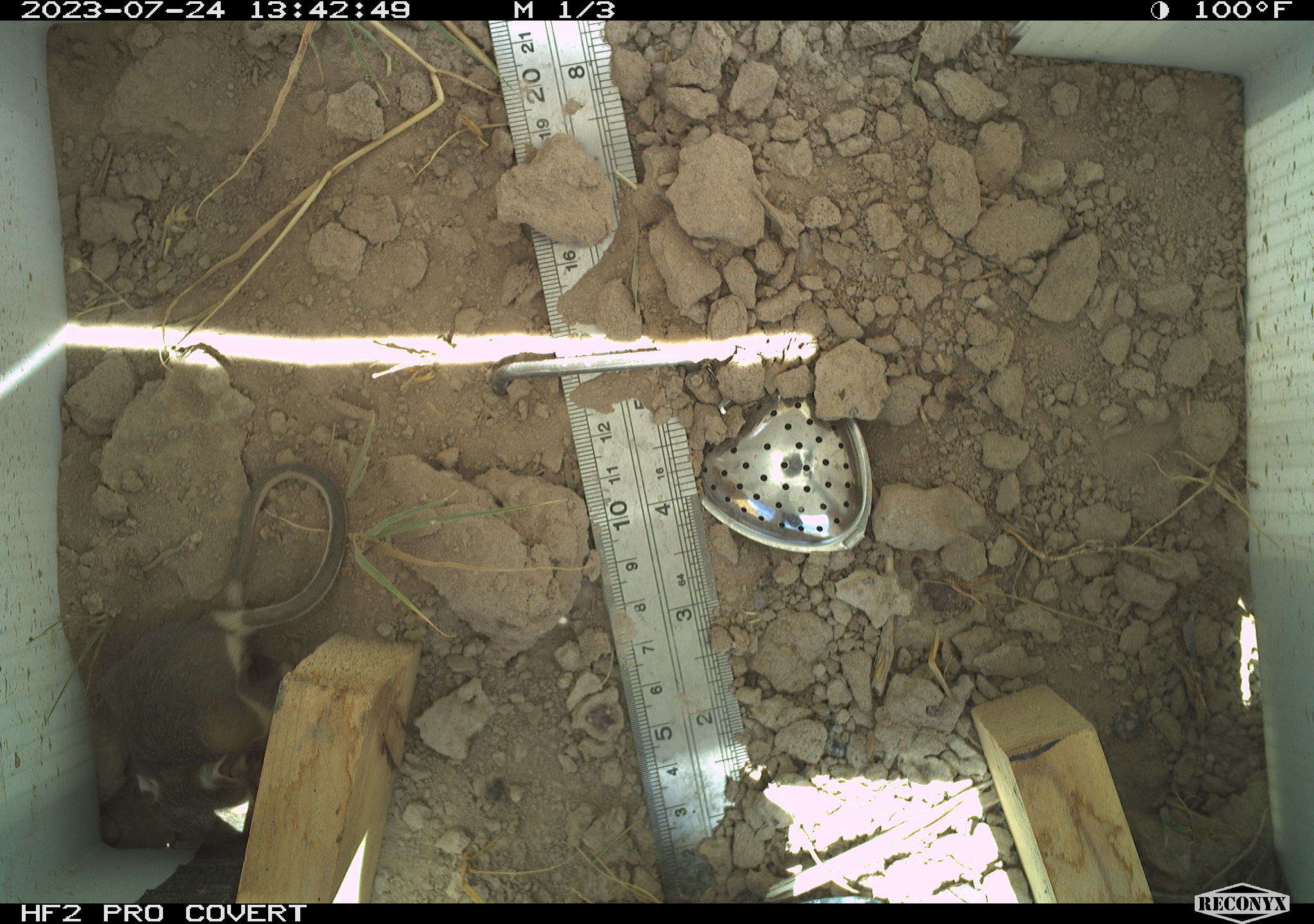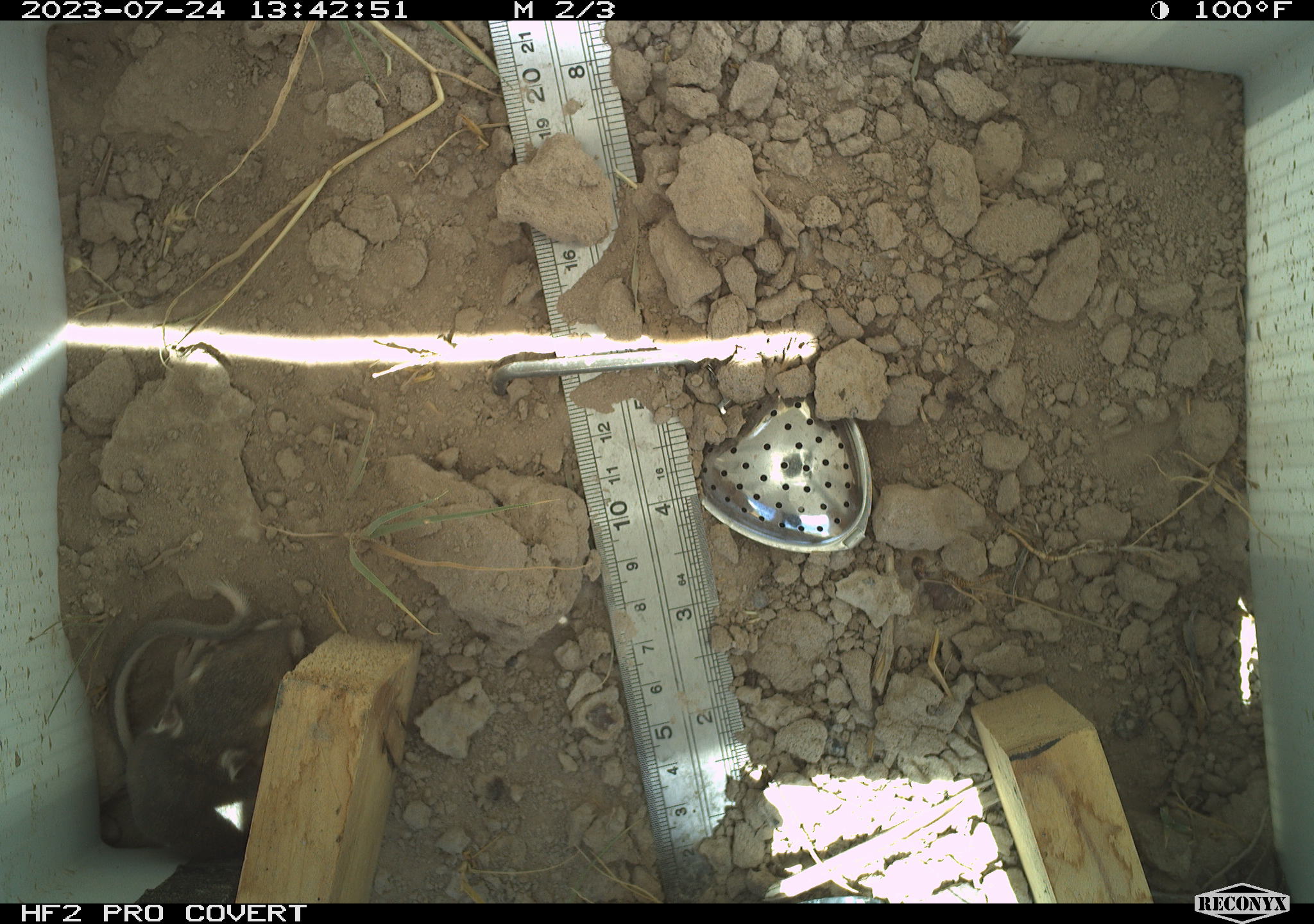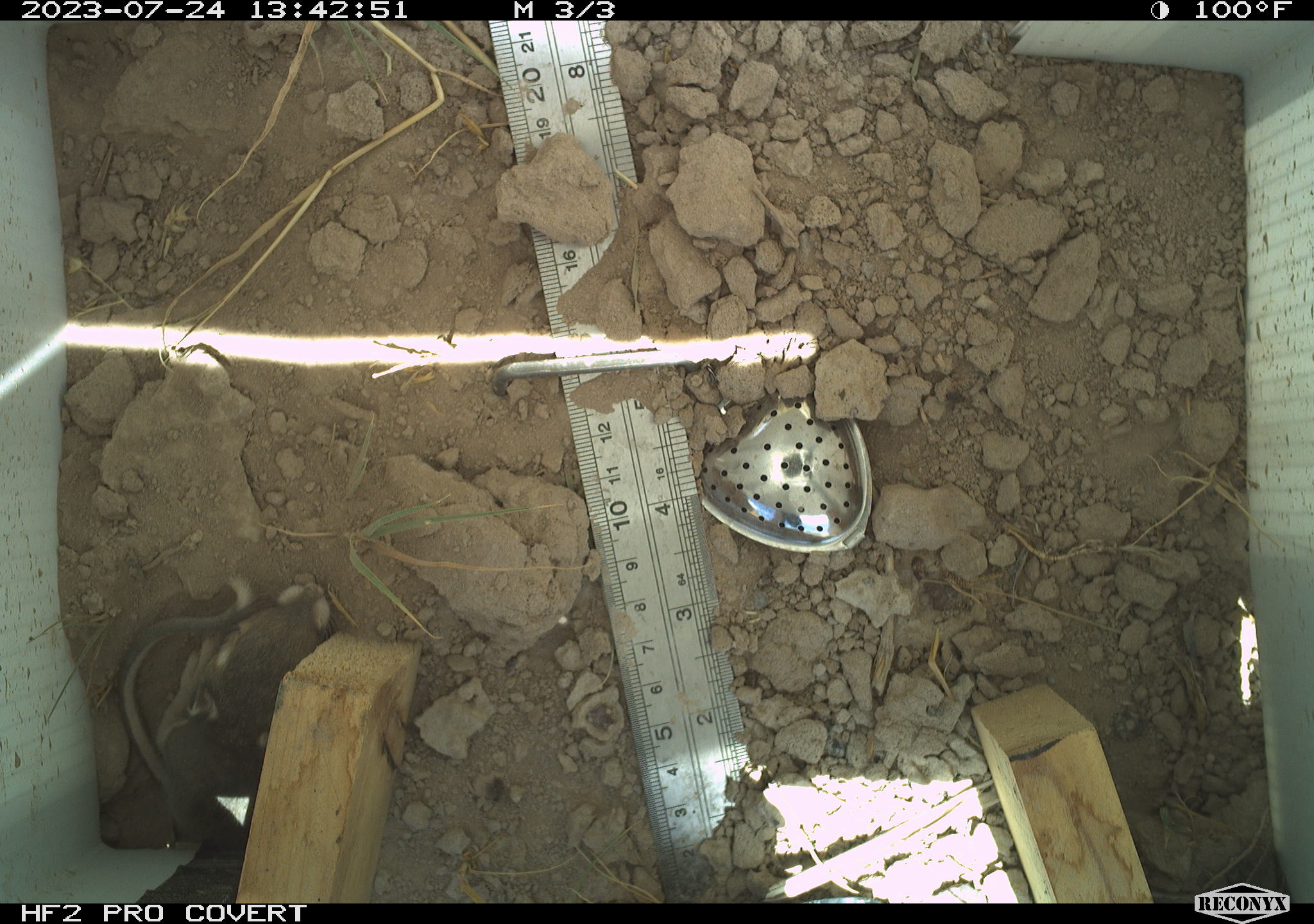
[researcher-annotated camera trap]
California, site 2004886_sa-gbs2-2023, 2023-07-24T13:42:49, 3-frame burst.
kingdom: Animalia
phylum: Chordata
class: Mammalia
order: Rodentia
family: Heteromyidae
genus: Dipodomys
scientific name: Dipodomys ordii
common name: ord's kangaroo rat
Ord's kangaroo rat (Dipodomys ordii).